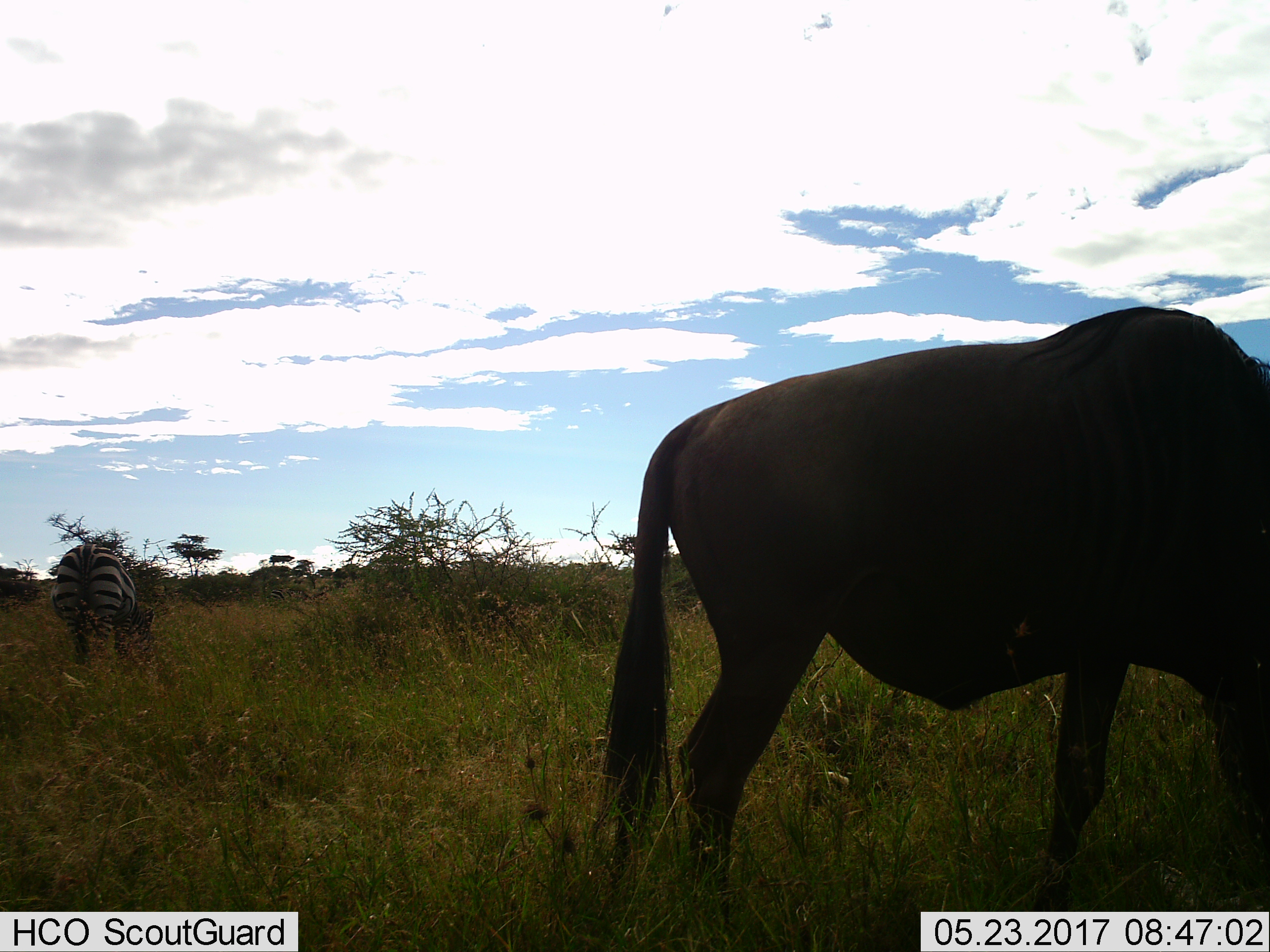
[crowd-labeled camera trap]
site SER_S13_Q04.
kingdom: Animalia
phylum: Chordata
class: Mammalia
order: Artiodactyla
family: Bovidae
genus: Connochaetes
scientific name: Connochaetes taurinus taurinus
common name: blue wildebeest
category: wildebeestblue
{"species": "wildebeestblue (blue wildebeest) (Connochaetes taurinus taurinus)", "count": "1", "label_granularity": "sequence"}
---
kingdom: Animalia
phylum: Chordata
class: Mammalia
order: Perissodactyla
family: Equidae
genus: Equus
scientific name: Equus quagga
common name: plains zebra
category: zebraplains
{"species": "zebraplains (plains zebra) (Equus quagga)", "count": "1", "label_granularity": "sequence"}